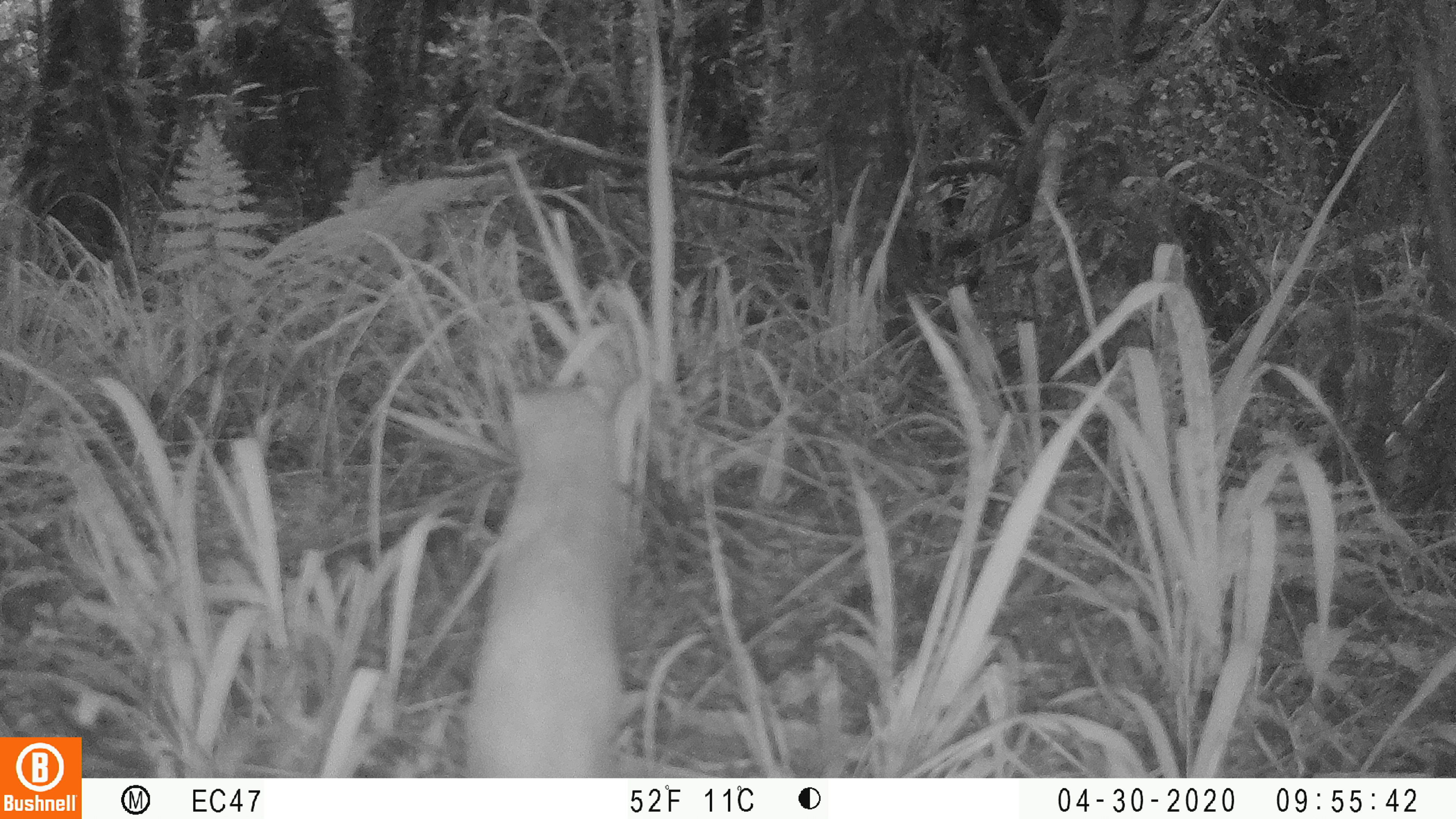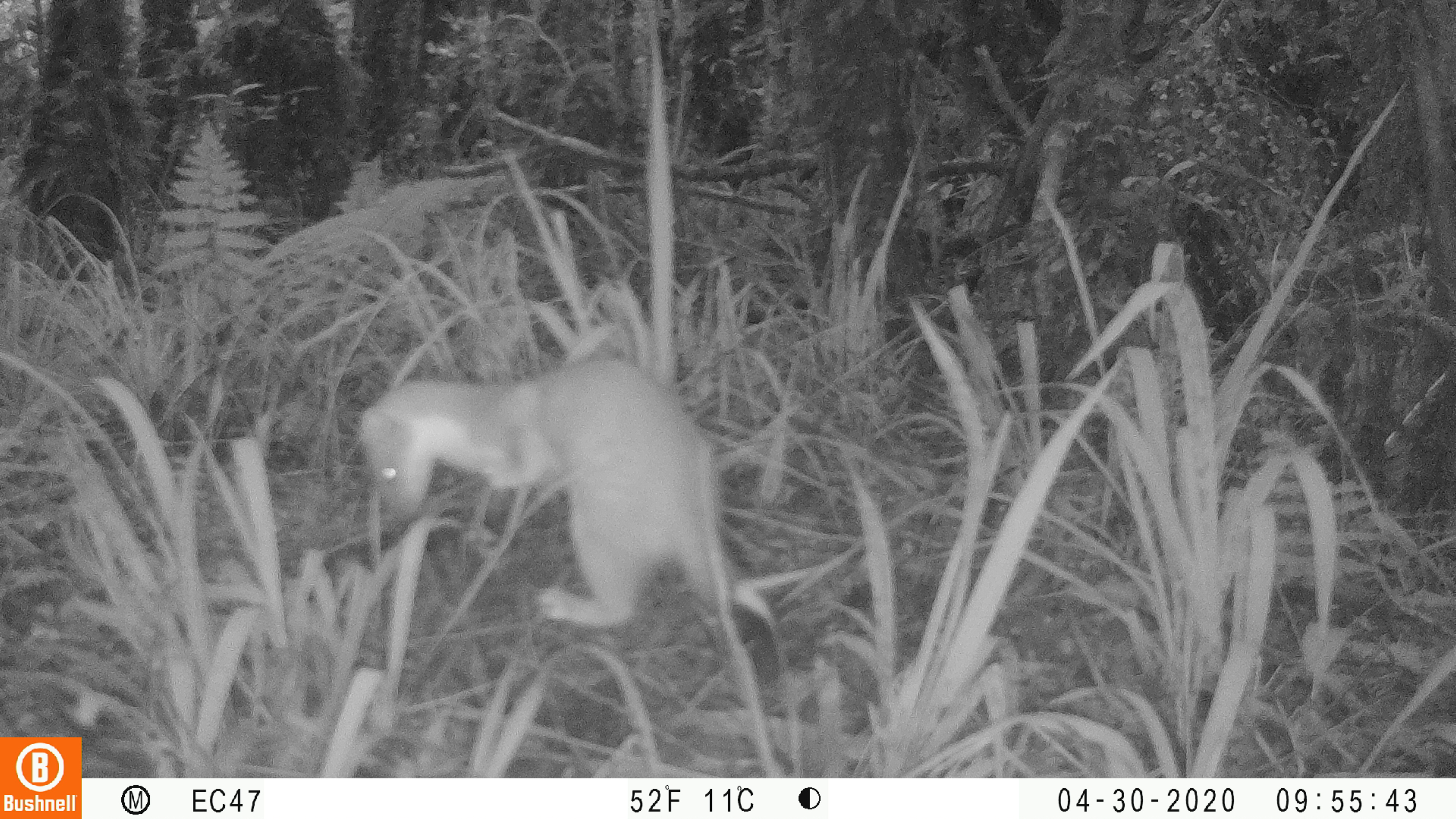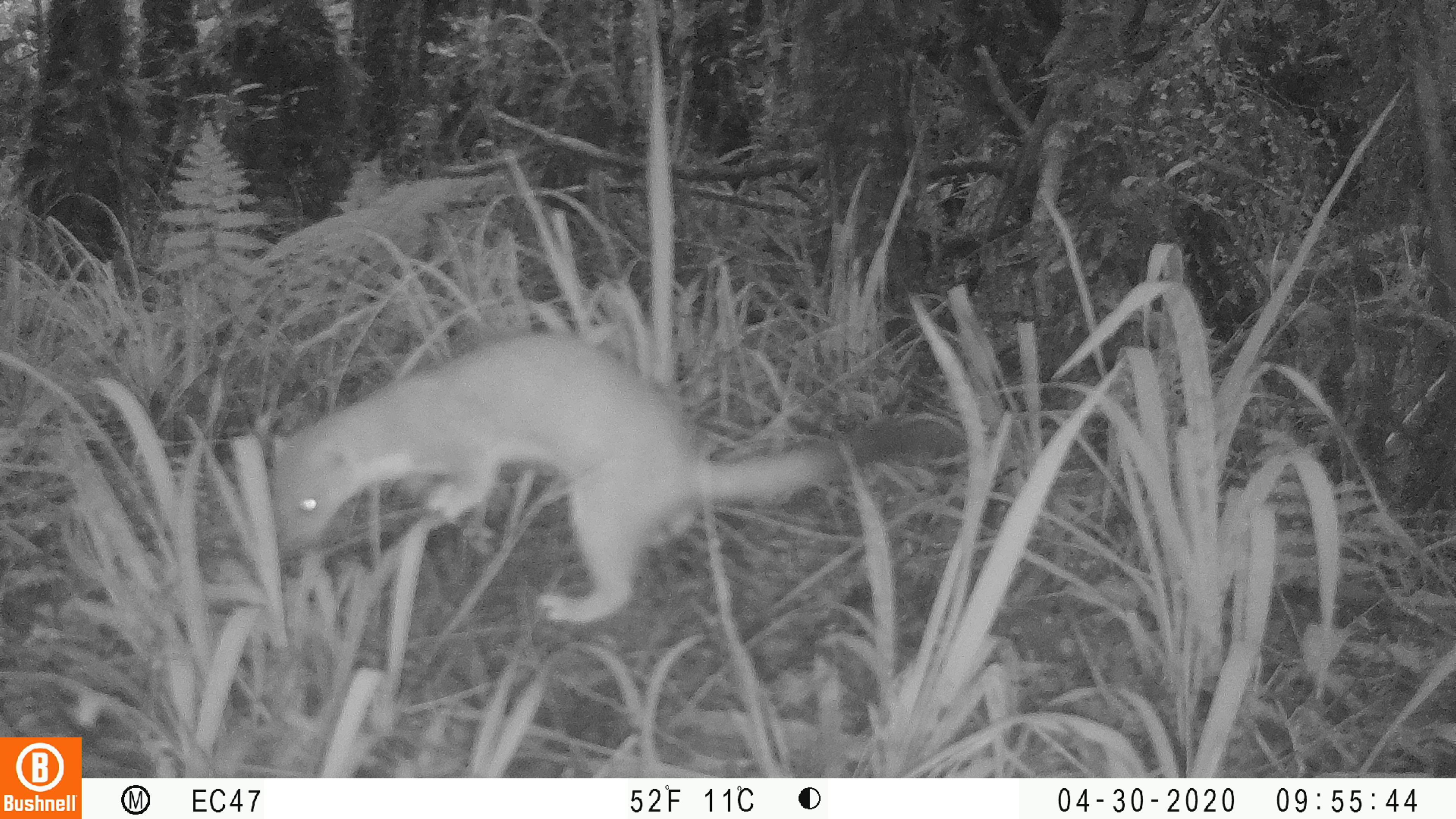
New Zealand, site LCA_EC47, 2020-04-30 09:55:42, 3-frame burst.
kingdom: Animalia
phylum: Chordata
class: Mammalia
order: Carnivora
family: Mustelidae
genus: Mustela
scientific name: Mustela erminea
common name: stoat